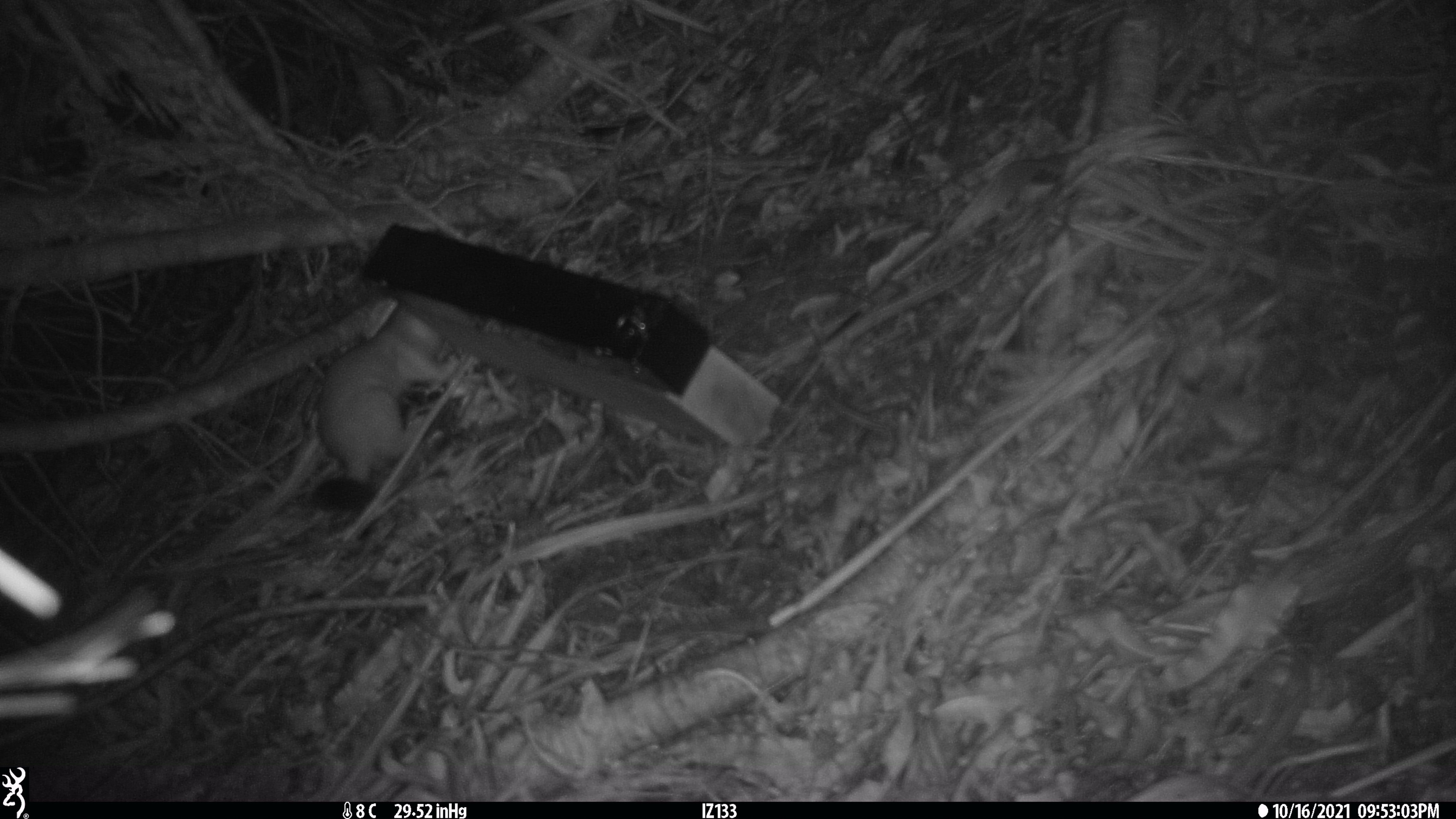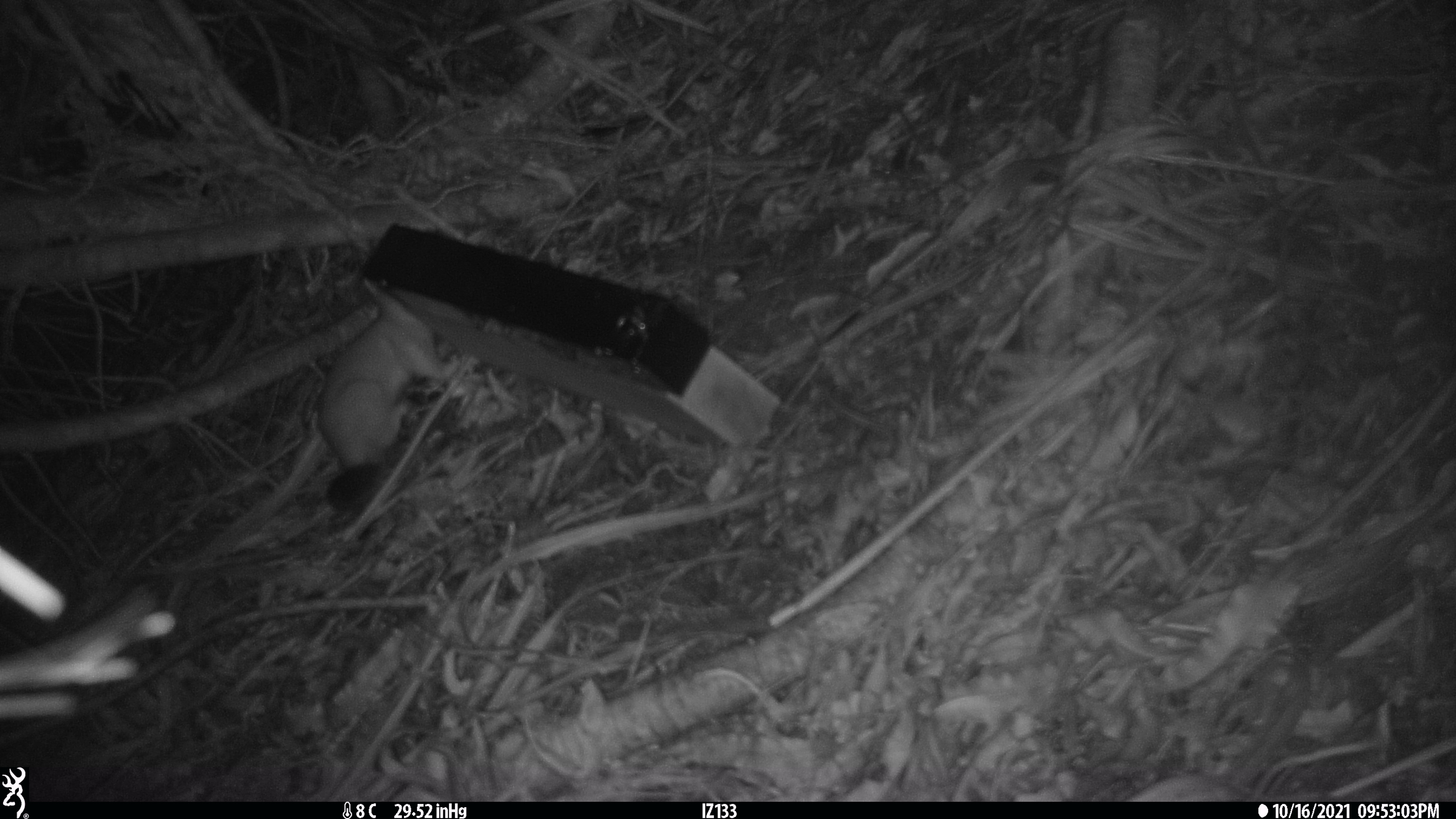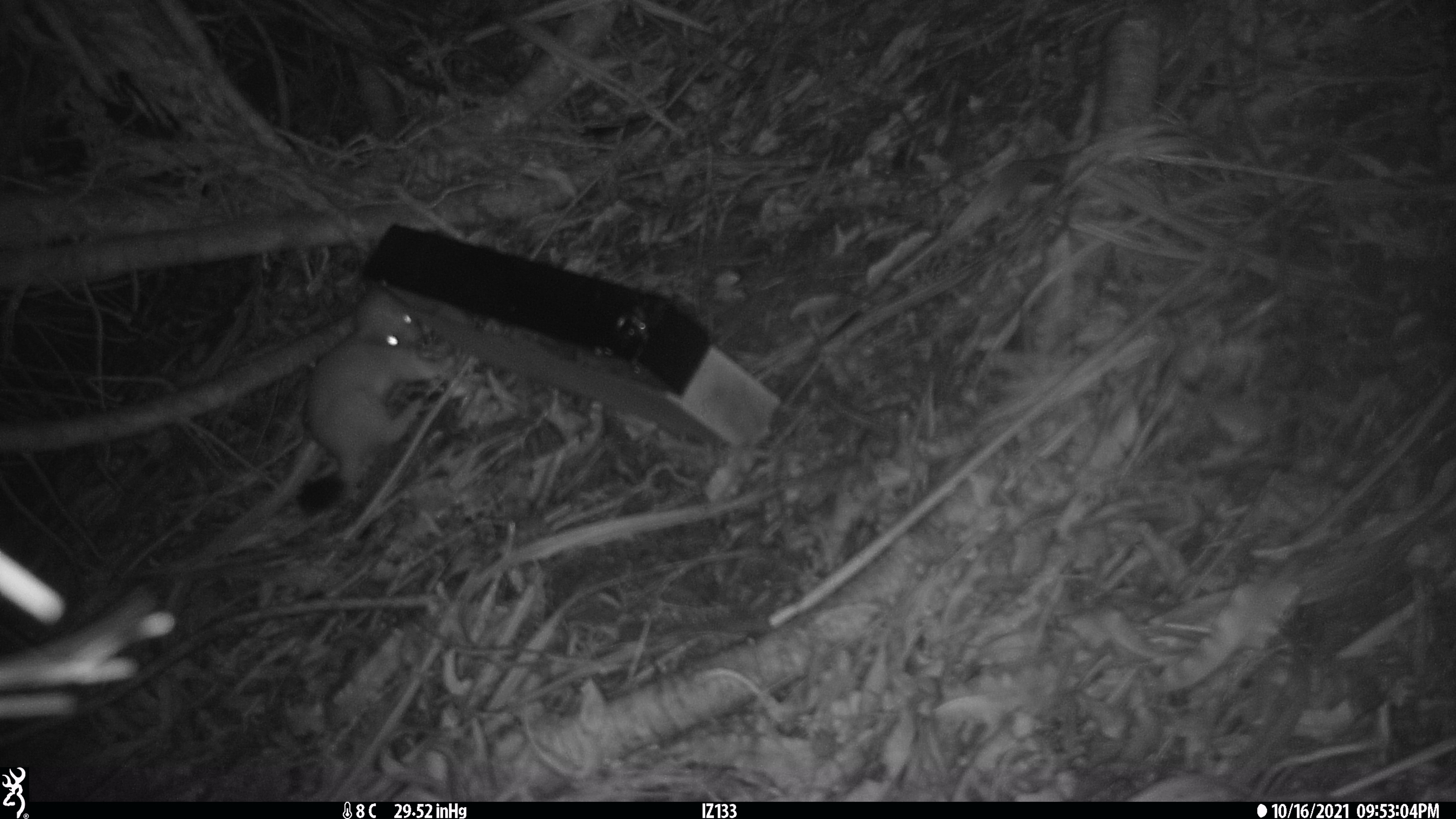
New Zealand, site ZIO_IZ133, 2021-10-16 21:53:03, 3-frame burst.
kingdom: Animalia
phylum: Chordata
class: Mammalia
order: Carnivora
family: Mustelidae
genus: Mustela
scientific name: Mustela erminea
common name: stoat